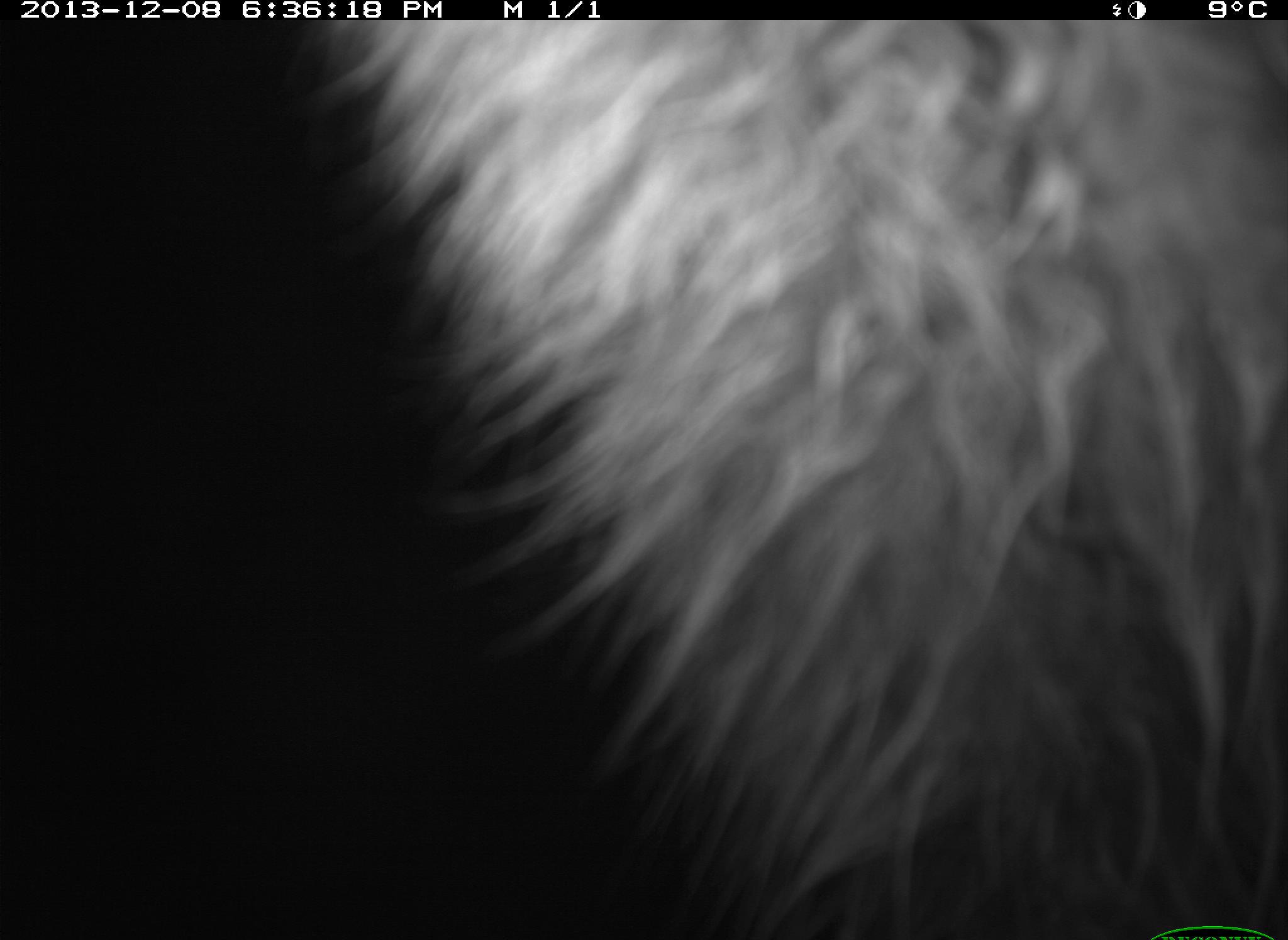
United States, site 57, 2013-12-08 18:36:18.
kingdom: Animalia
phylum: Chordata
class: Mammalia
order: Carnivora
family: Procyonidae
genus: Procyon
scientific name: Procyon lotor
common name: raccoon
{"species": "raccoon (Procyon lotor)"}